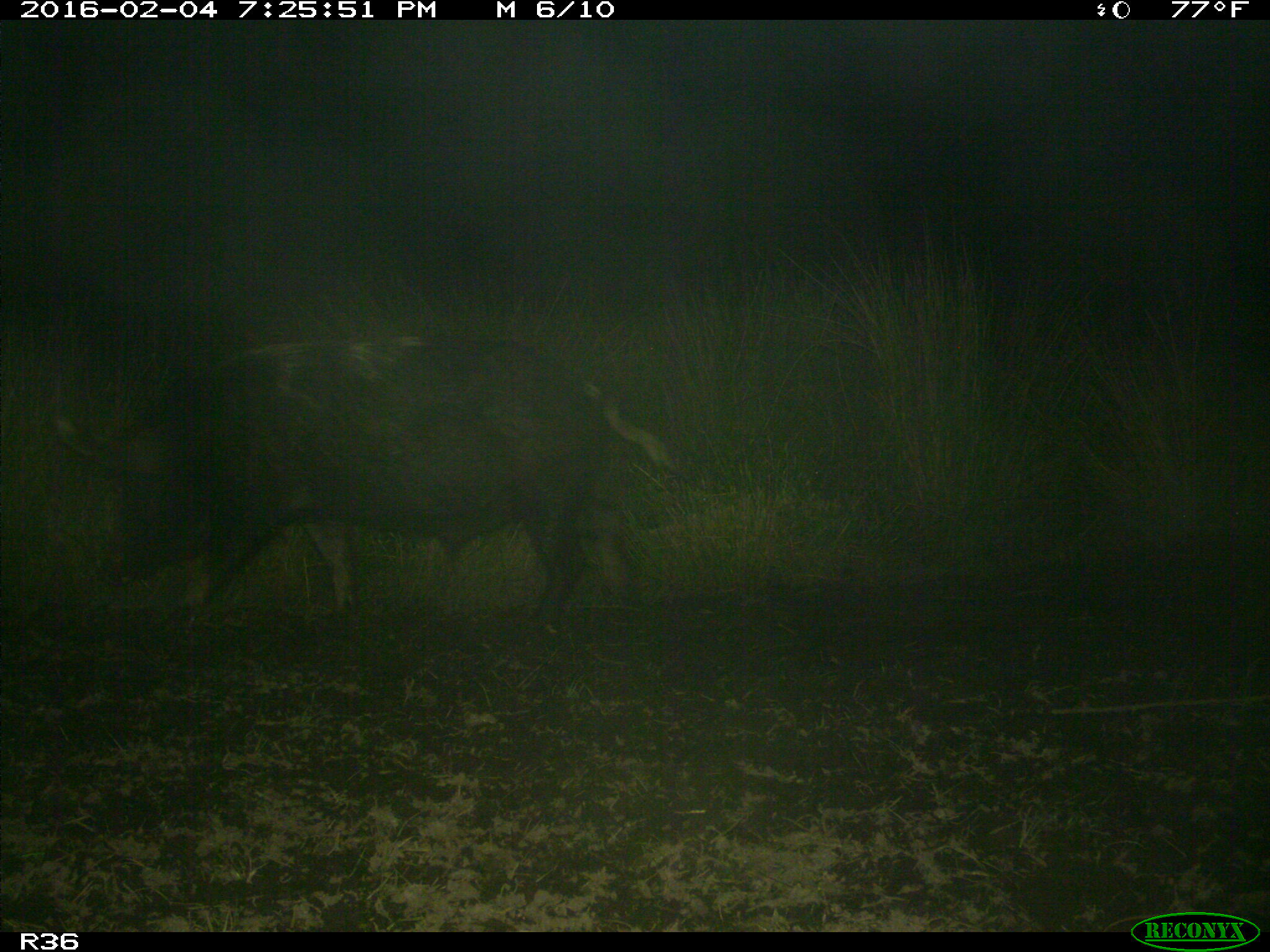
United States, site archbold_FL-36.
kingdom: Animalia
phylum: Chordata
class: Mammalia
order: Artiodactyla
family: Suidae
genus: Sus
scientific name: Sus scrofa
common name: wild boar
Sus scrofa (wild boar).